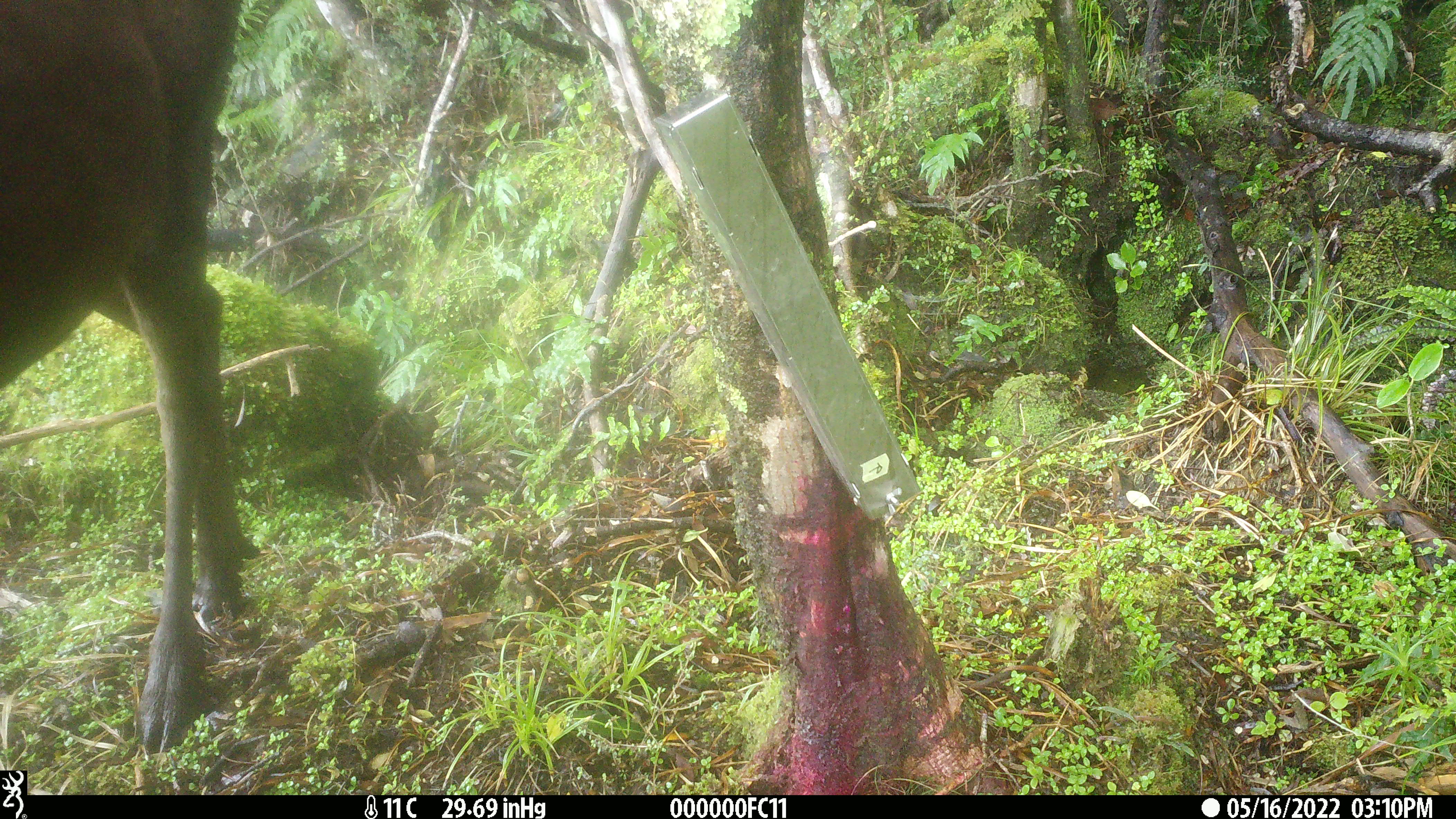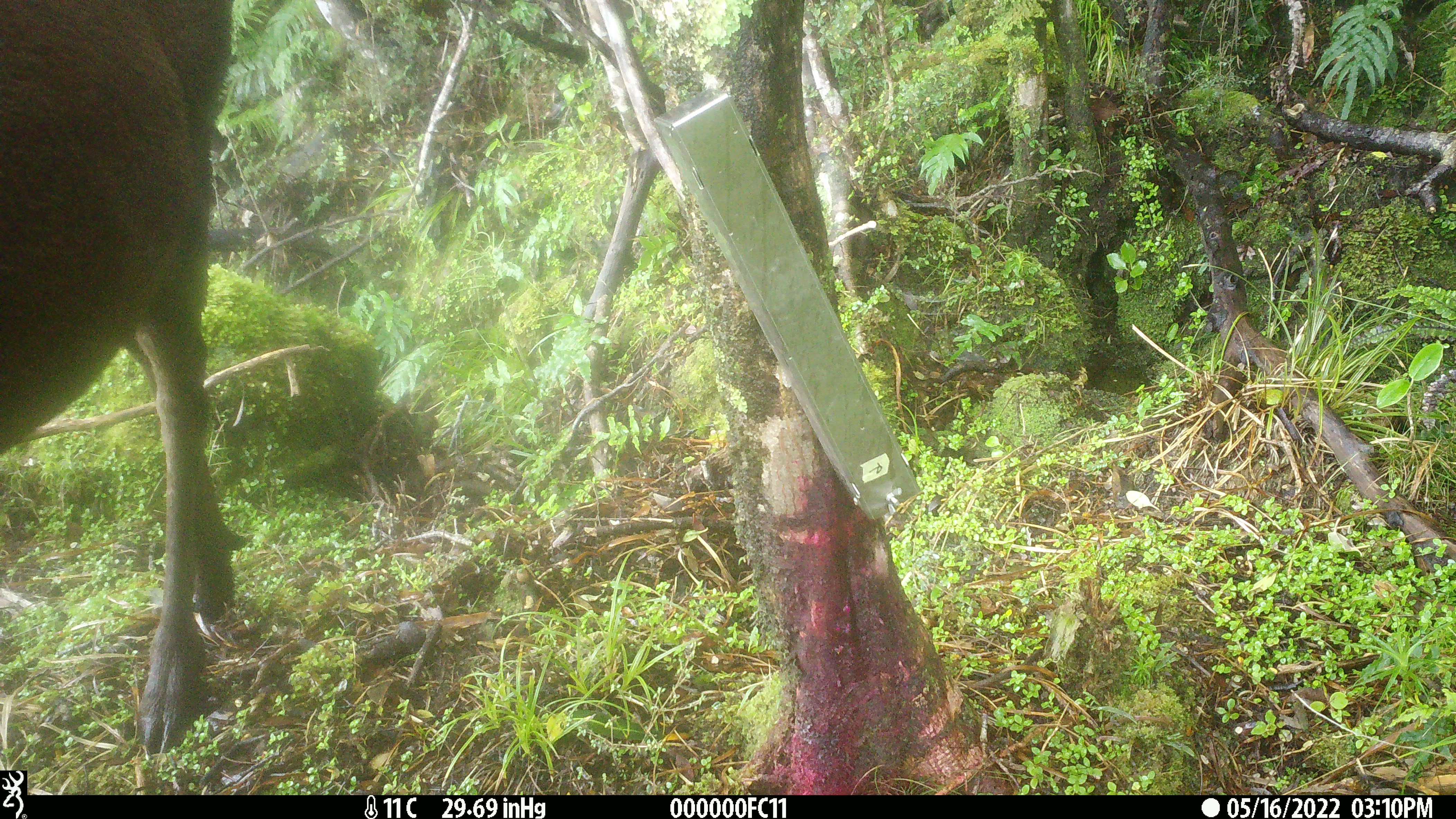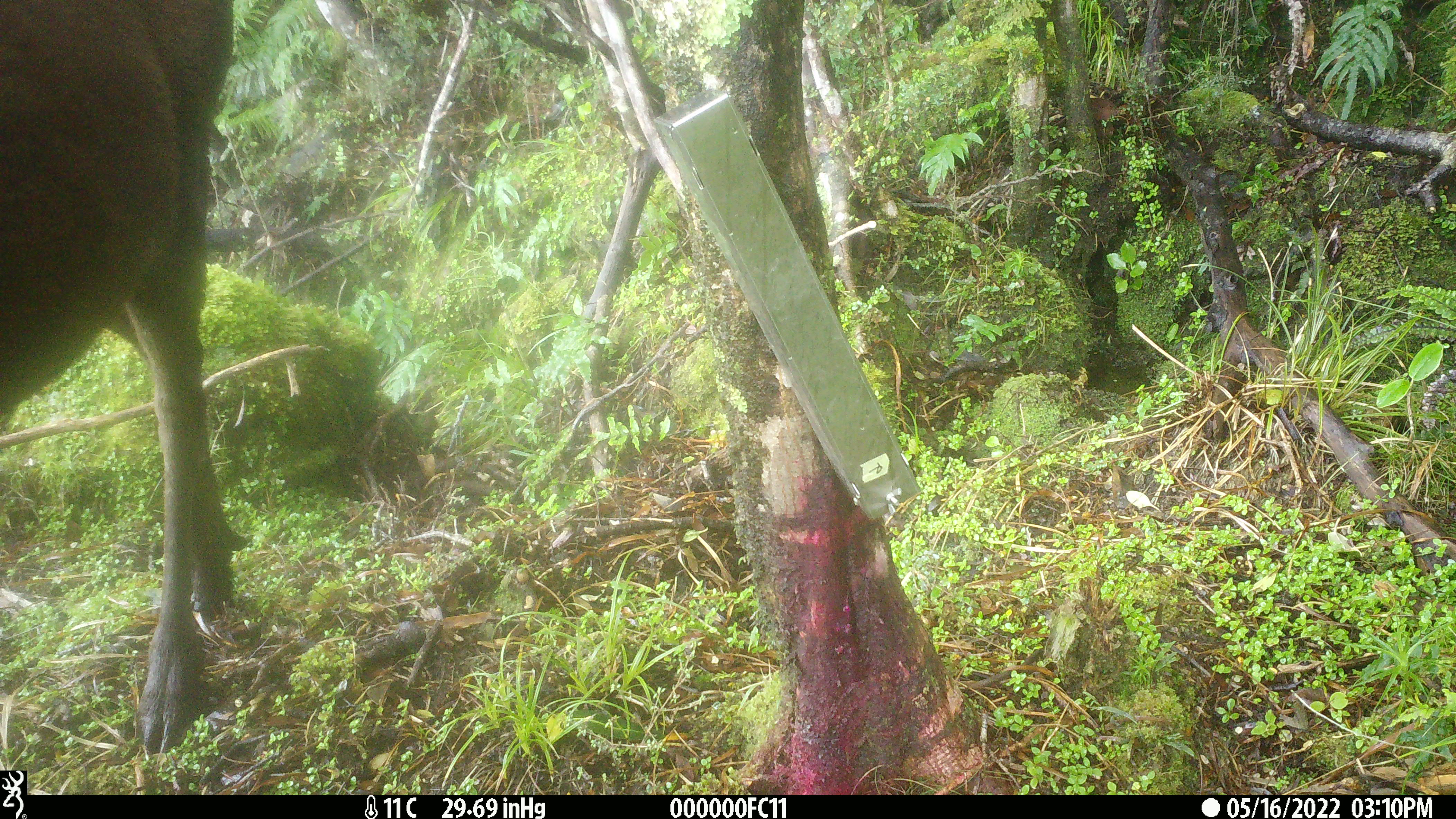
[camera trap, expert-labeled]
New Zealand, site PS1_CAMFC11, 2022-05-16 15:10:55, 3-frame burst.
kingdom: Animalia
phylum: Chordata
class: Mammalia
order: Artiodactyla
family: Cervidae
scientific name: Cervidae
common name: deer